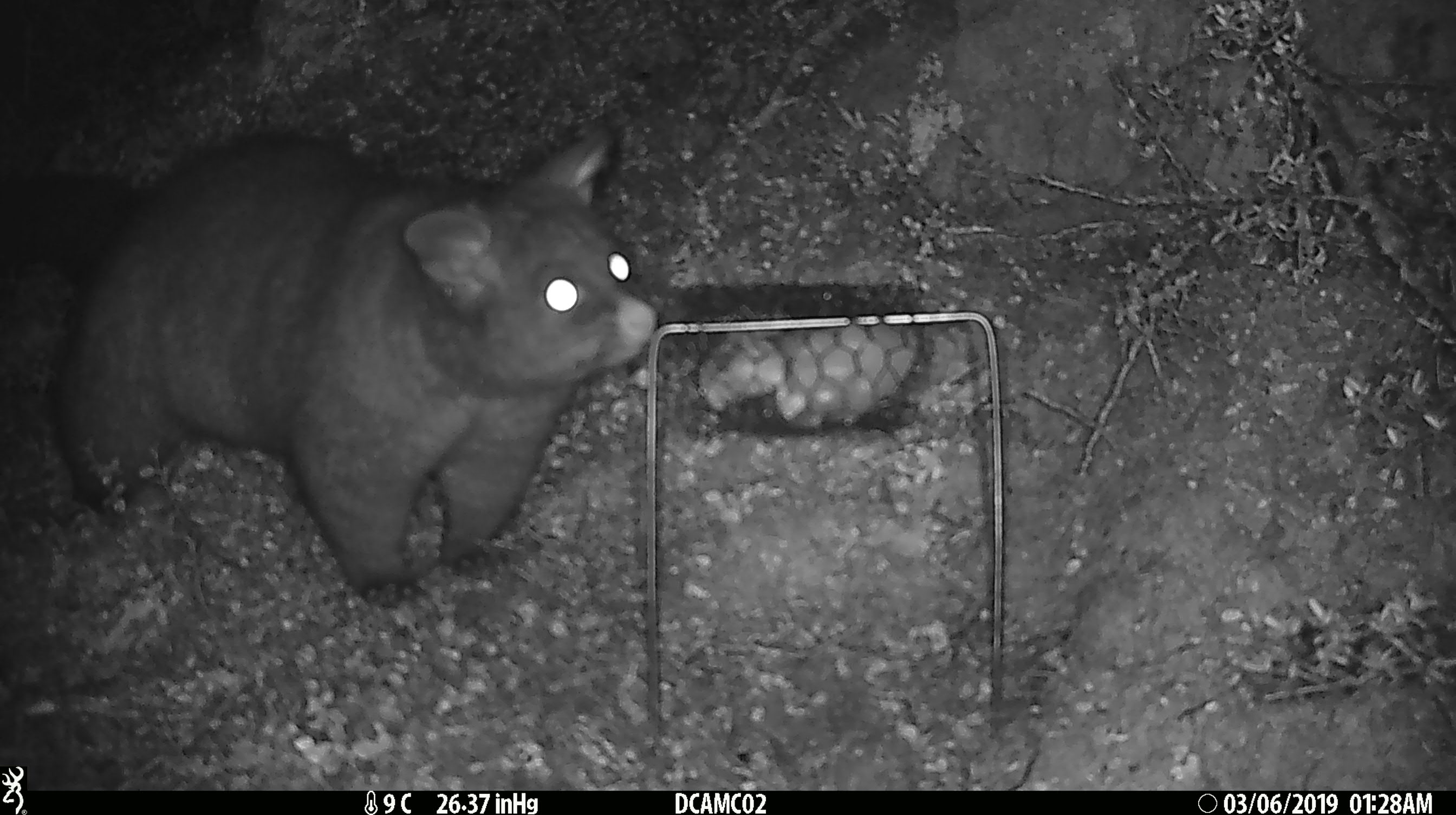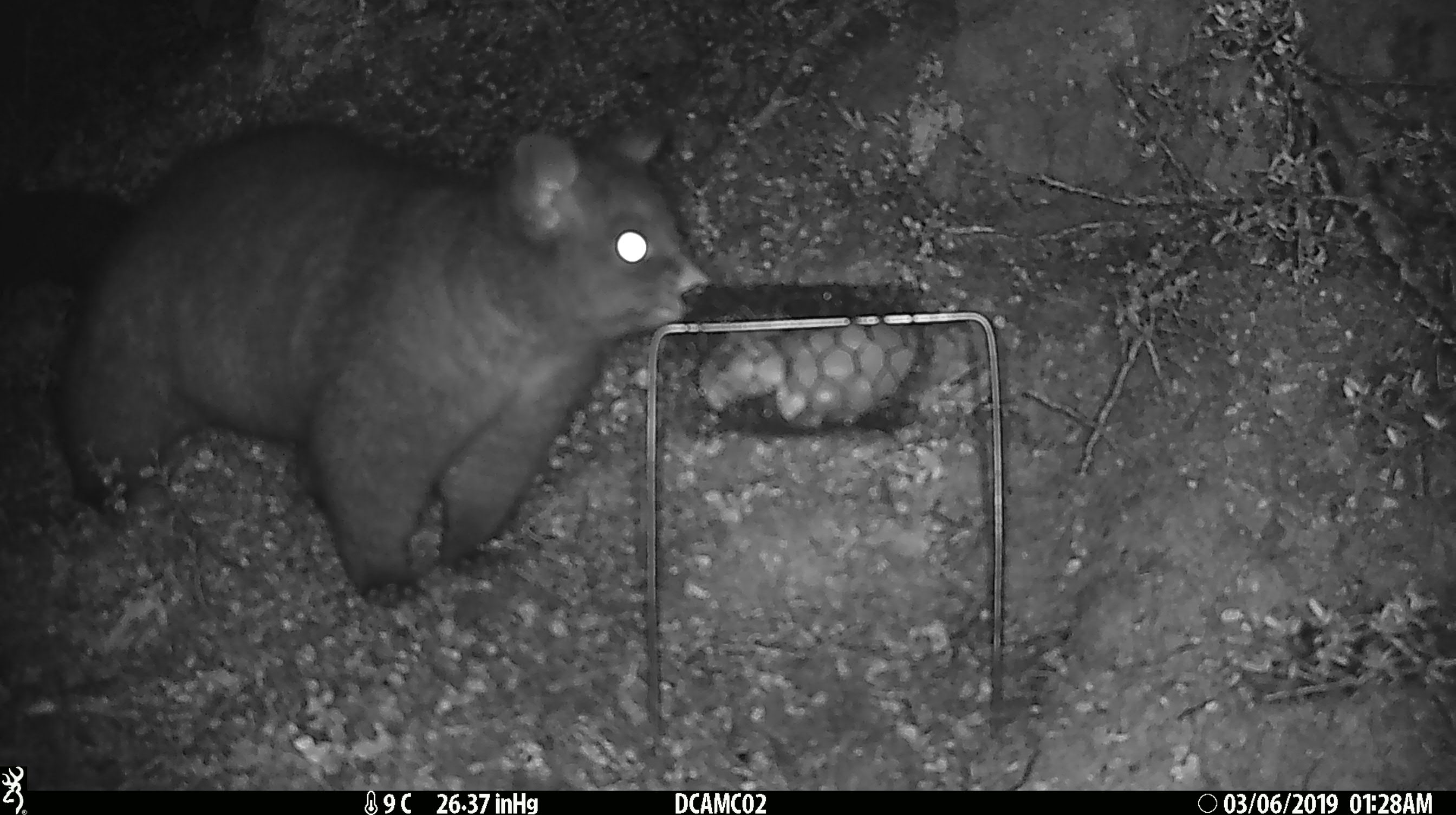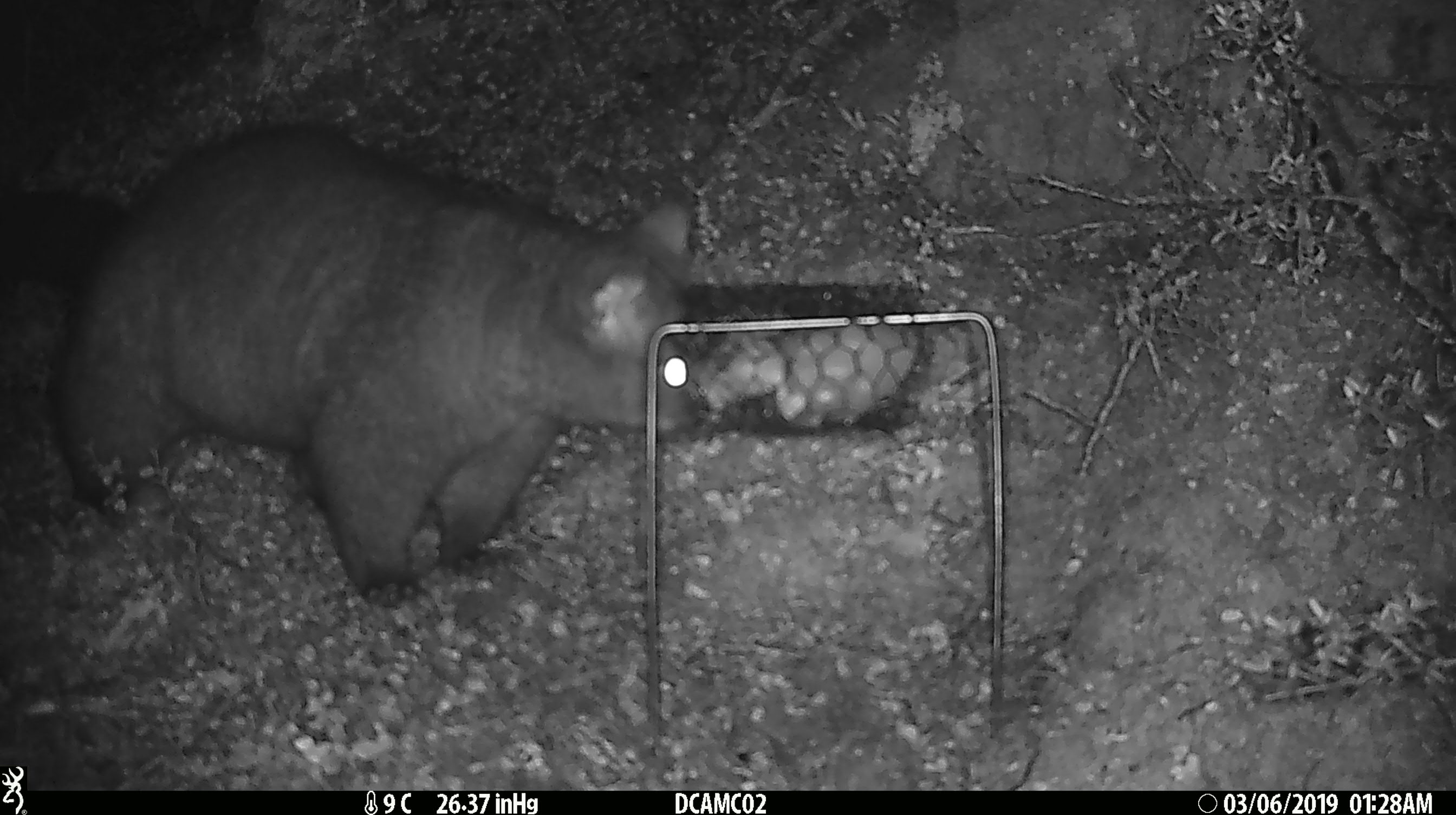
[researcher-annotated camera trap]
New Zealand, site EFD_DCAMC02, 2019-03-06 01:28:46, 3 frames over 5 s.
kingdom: Animalia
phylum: Chordata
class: Mammalia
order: Diprotodontia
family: Phalangeridae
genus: Trichosurus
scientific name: Trichosurus vulpecula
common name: common brushtail possum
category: possum